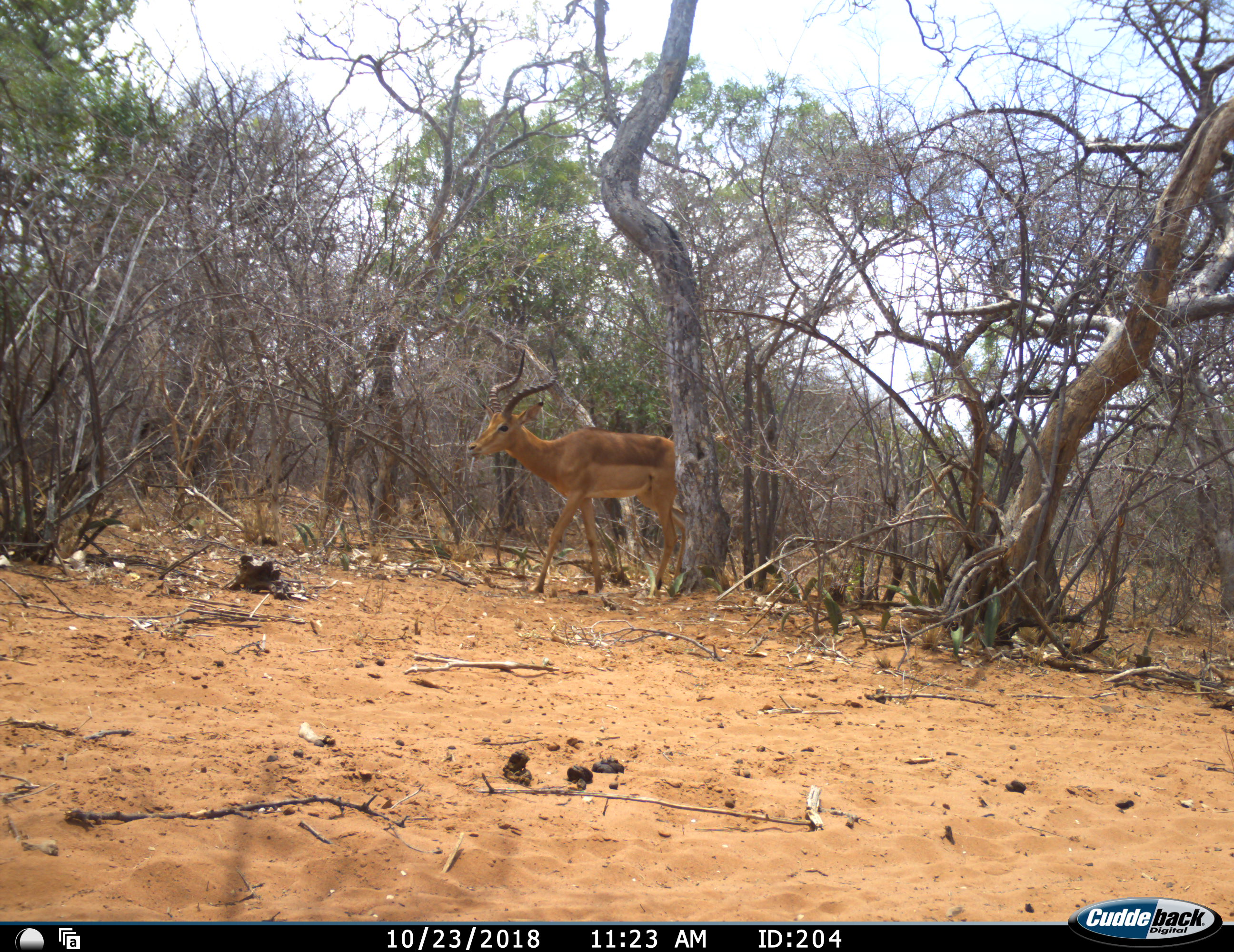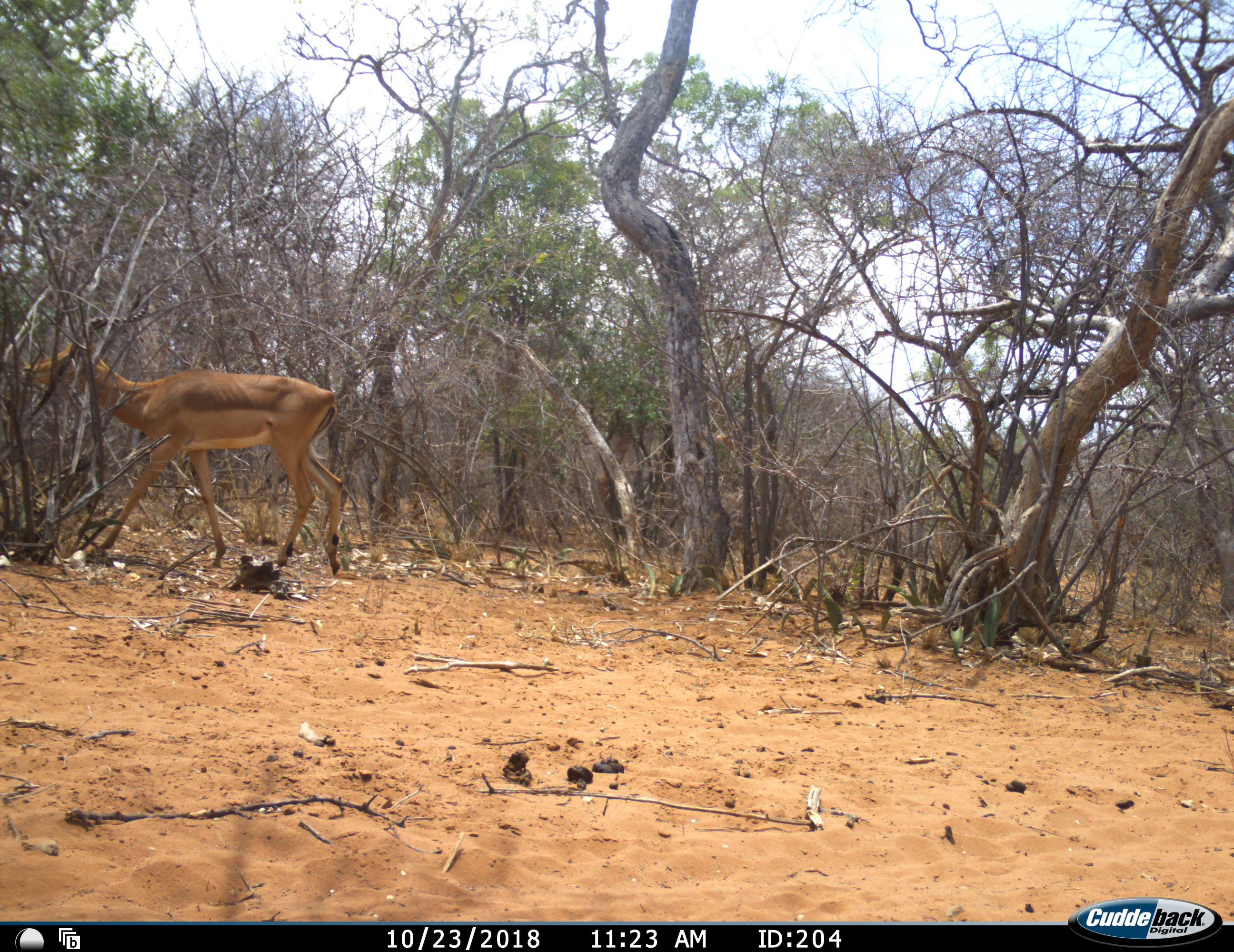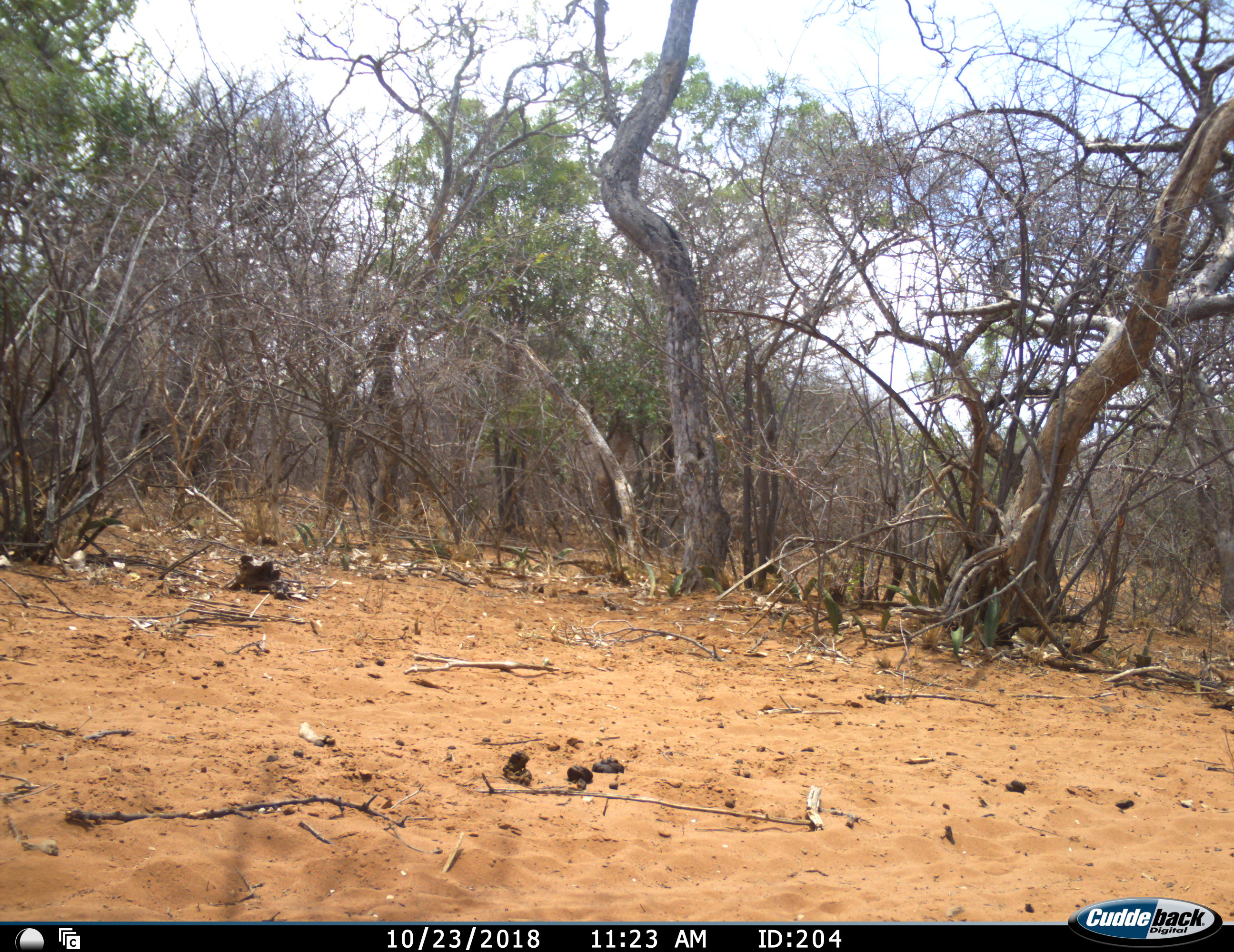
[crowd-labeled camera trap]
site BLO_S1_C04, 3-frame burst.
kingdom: Animalia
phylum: Chordata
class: Mammalia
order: Artiodactyla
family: Bovidae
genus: Aepyceros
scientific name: Aepyceros melampus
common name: impala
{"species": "impala (Aepyceros melampus)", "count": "1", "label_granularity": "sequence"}